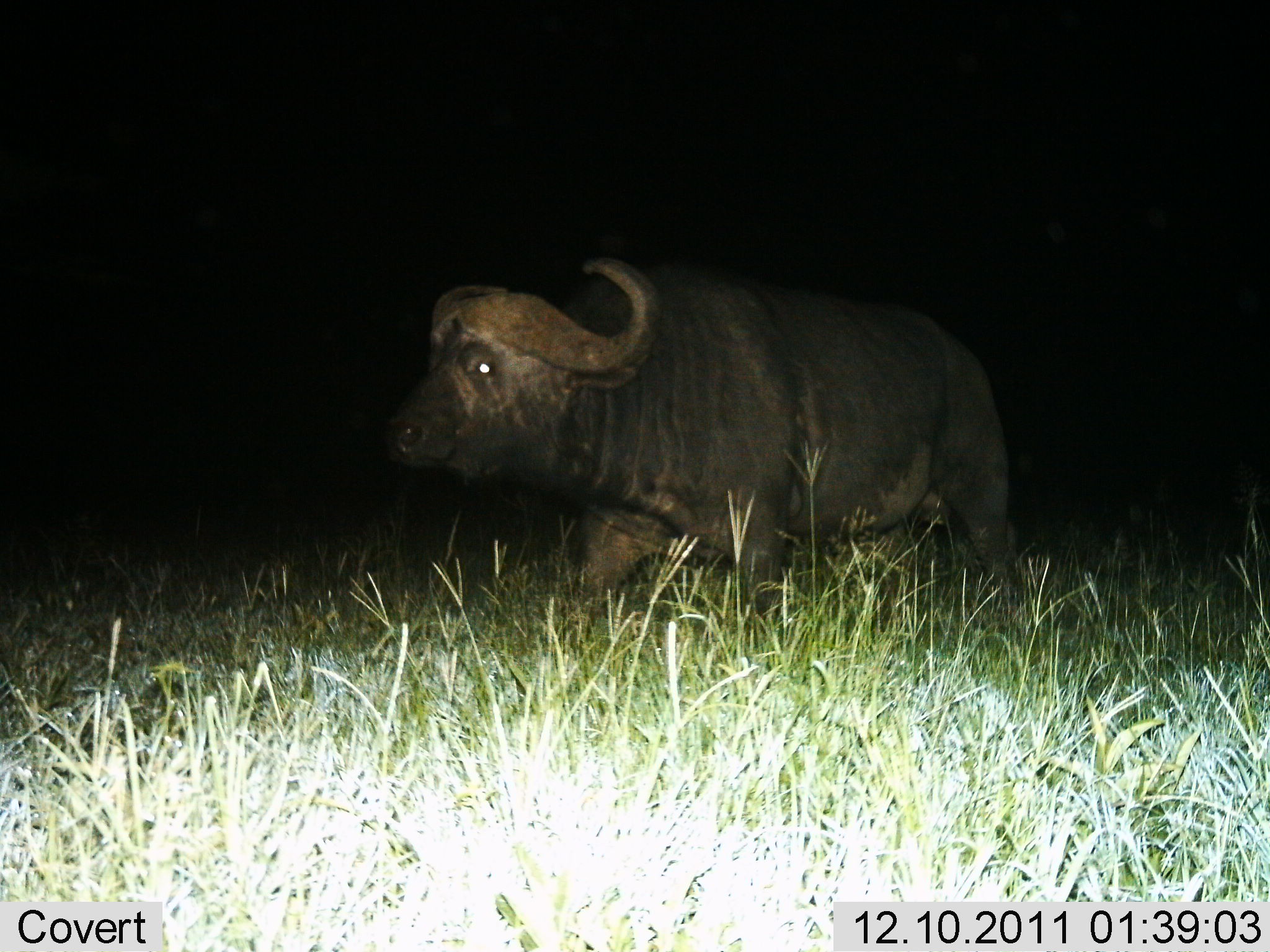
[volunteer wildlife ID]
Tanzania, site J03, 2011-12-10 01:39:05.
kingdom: Animalia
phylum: Chordata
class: Mammalia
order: Artiodactyla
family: Bovidae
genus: Syncerus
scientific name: Syncerus caffer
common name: cape buffalo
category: buffalo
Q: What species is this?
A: Buffalo (cape buffalo) (Syncerus caffer).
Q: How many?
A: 1.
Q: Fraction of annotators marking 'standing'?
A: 15%.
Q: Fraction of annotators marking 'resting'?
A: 15%.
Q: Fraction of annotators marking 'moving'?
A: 85%.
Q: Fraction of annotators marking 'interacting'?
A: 0%.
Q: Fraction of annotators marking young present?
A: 0%.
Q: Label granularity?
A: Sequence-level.